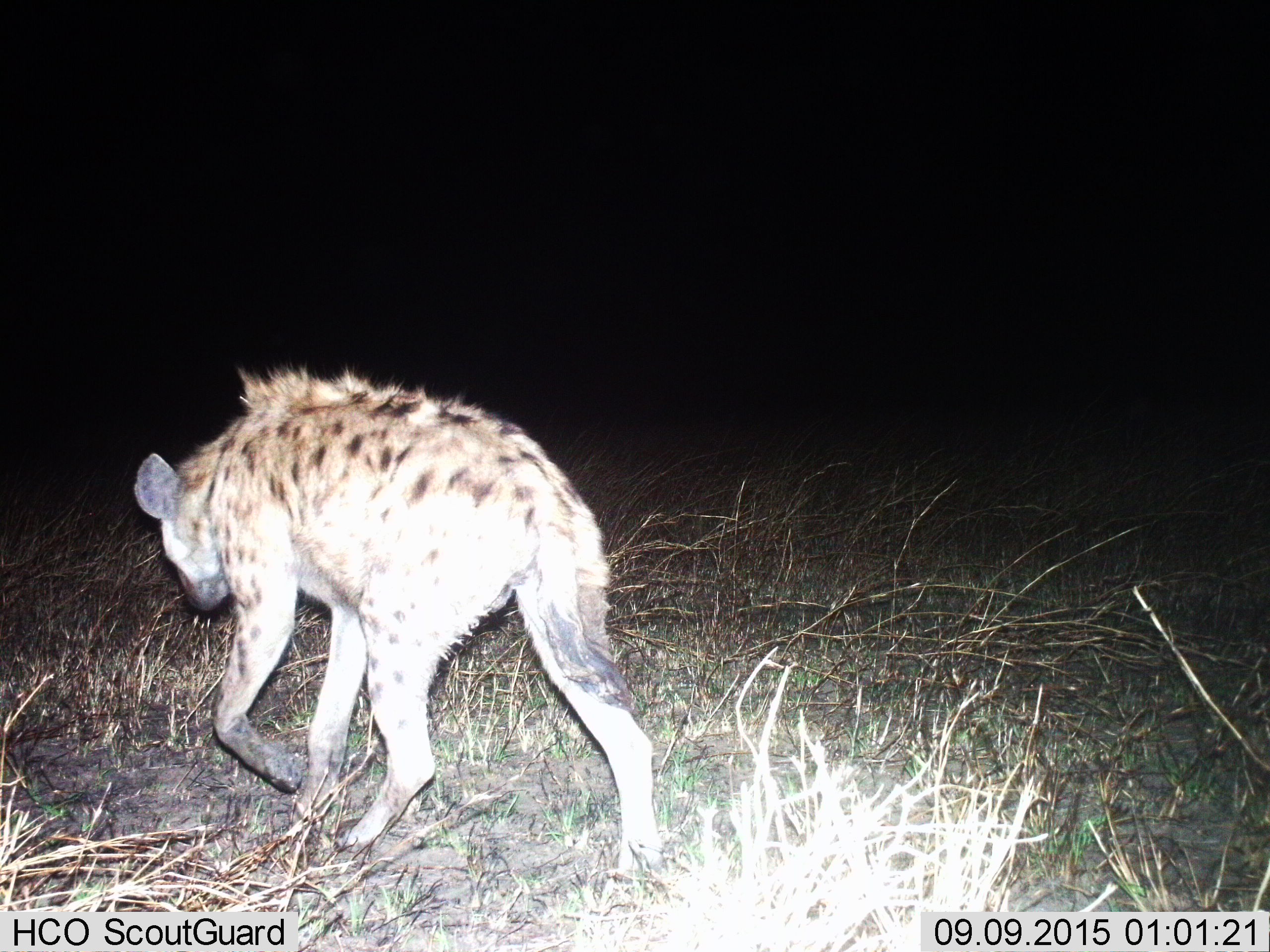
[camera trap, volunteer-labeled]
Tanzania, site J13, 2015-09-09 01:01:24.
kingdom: Animalia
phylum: Chordata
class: Mammalia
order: Carnivora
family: Hyaenidae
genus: Crocuta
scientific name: Crocuta crocuta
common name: spotted hyena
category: hyenaspotted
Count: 1.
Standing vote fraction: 0%.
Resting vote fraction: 0%.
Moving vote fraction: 100%.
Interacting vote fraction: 0%.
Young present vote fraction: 0%.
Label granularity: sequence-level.